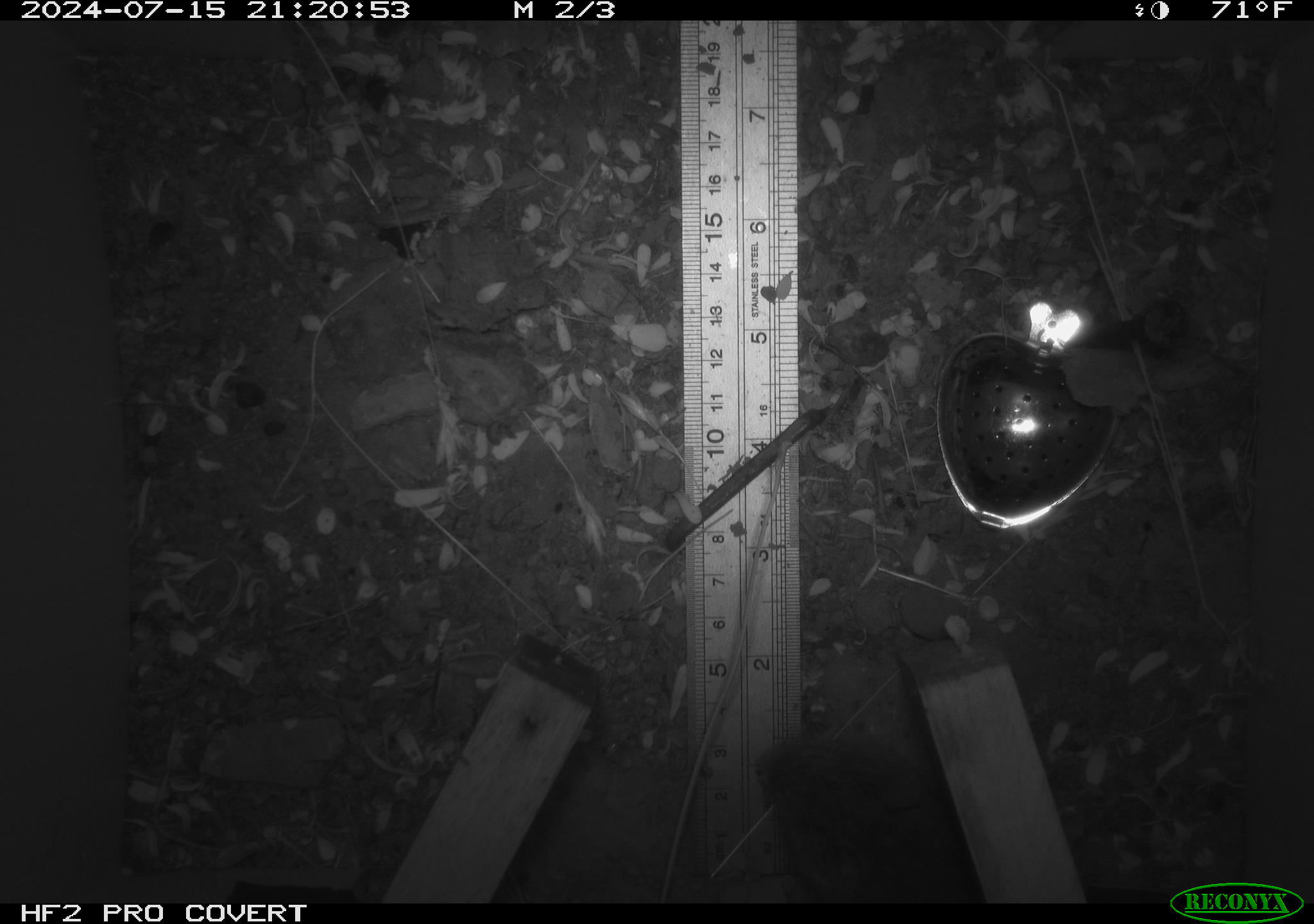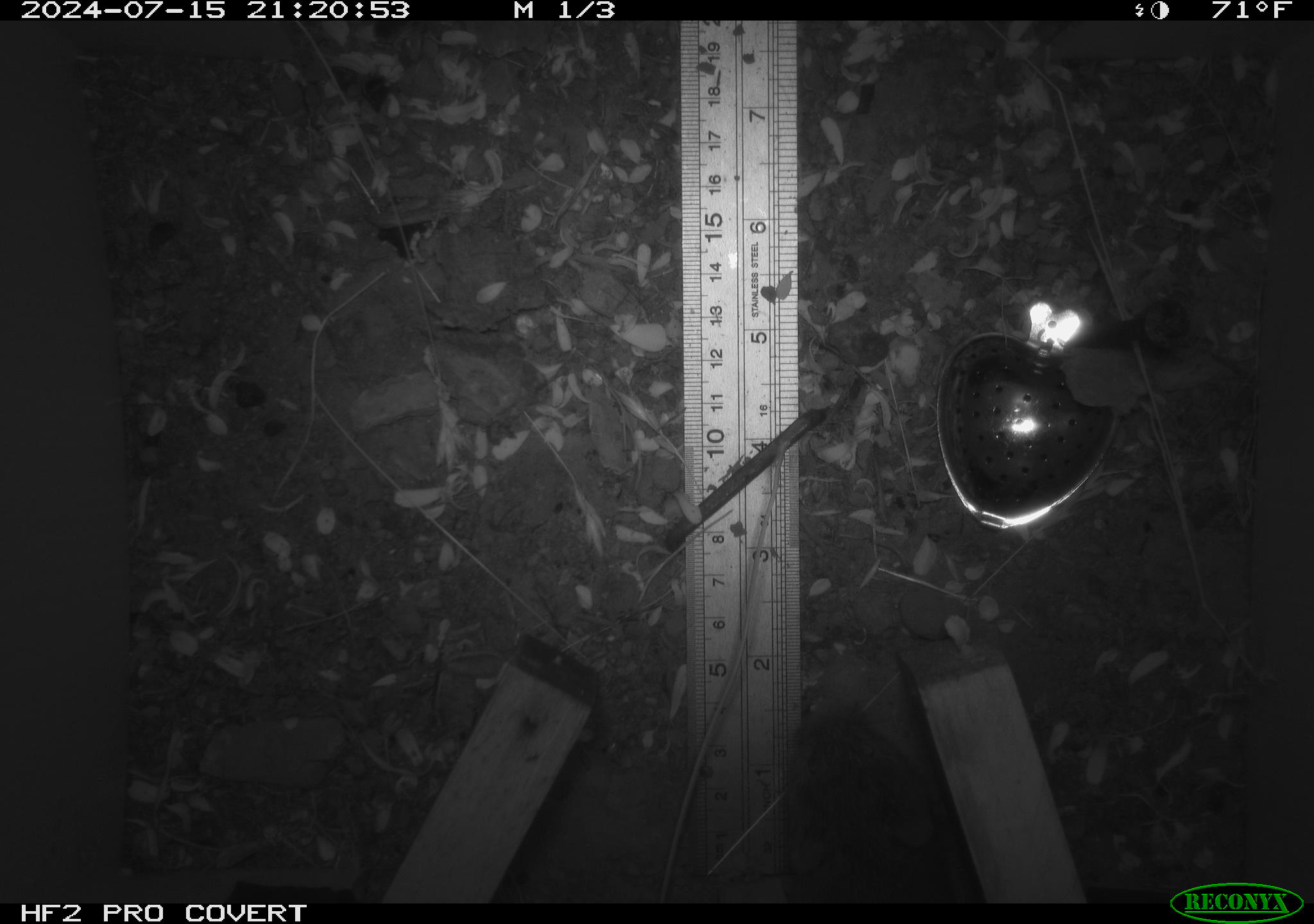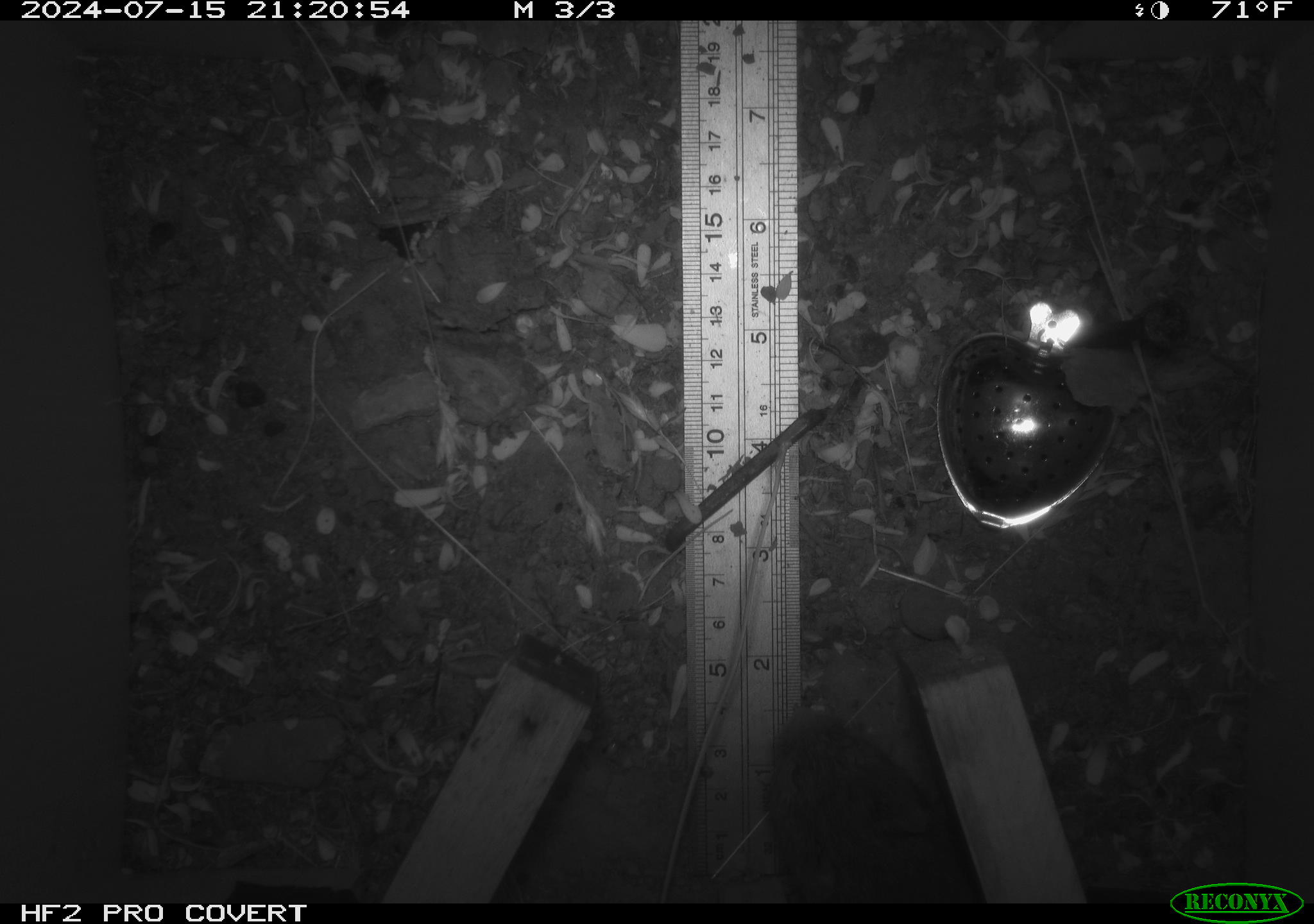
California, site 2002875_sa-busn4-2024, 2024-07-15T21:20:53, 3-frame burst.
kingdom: Animalia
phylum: Chordata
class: Mammalia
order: Rodentia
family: Cricetidae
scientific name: Arvicolinae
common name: voles, lemmings, and muskrats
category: arvicolinae subfamily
Arvicolinae subfamily (voles, lemmings, and muskrats) (Arvicolinae).